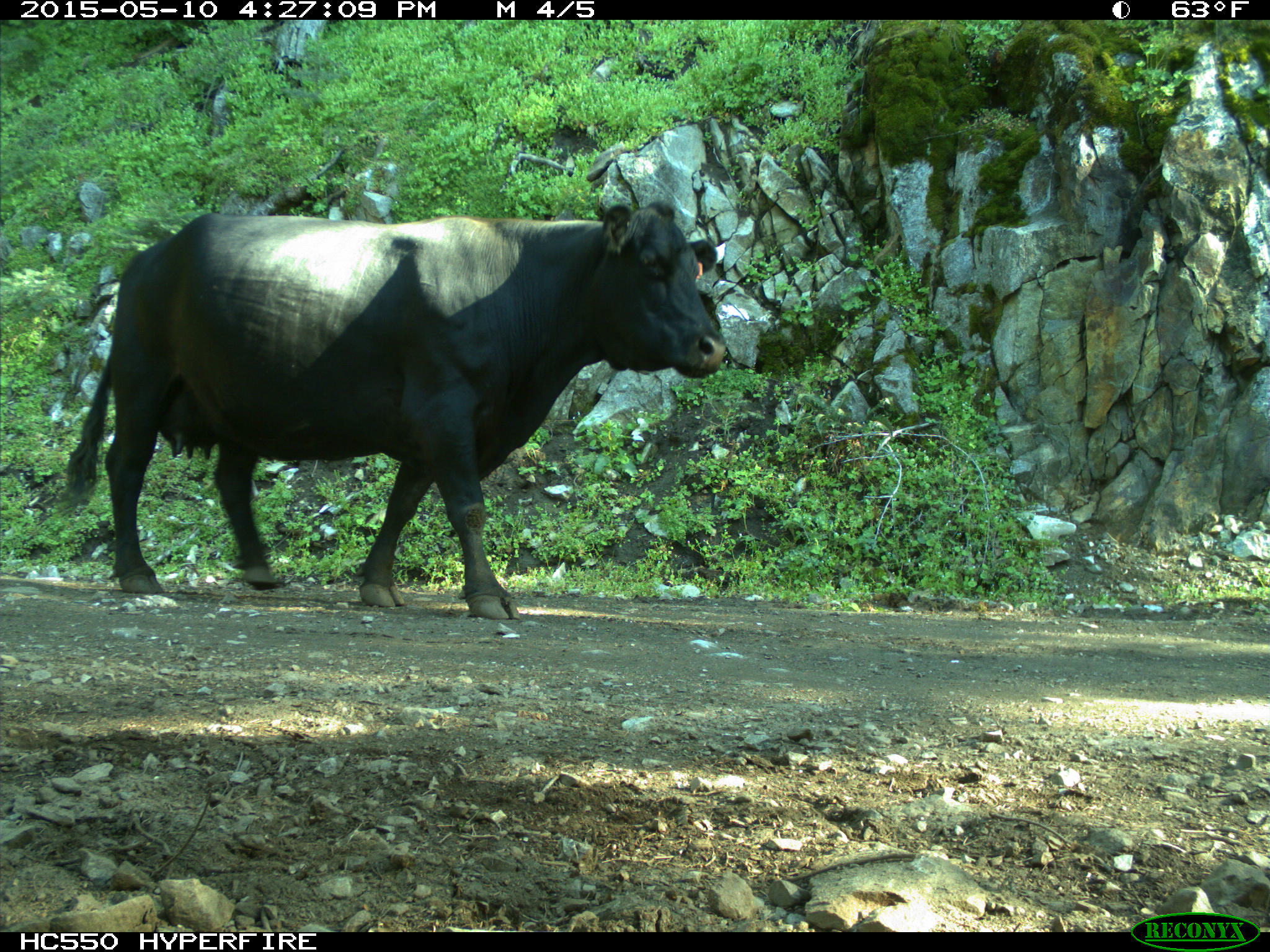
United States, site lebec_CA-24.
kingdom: Animalia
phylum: Chordata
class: Mammalia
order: Artiodactyla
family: Bovidae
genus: Bos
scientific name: Bos taurus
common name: domestic cow